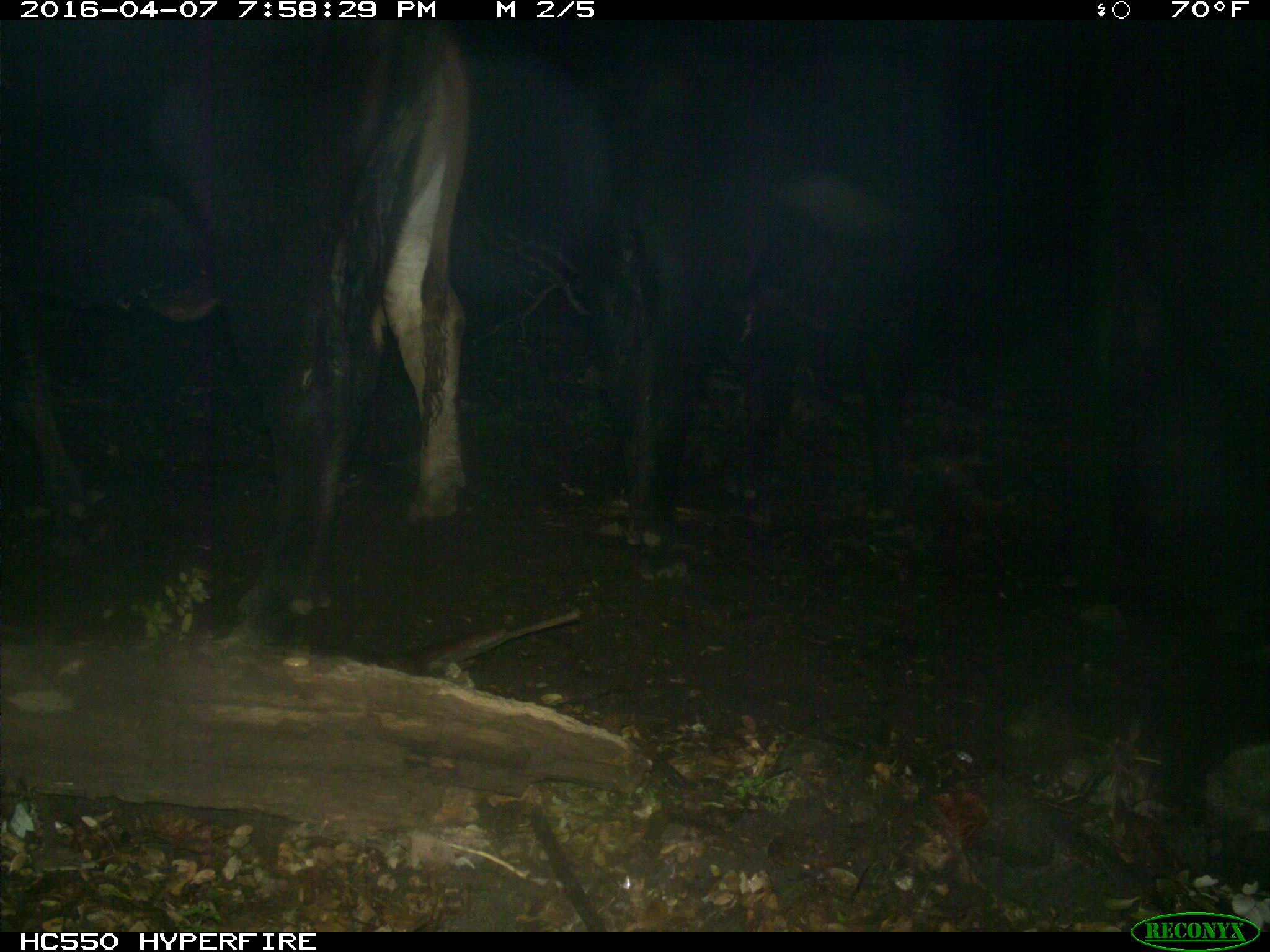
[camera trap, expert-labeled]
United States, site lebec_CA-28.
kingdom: Animalia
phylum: Chordata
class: Mammalia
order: Artiodactyla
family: Bovidae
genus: Bos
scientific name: Bos taurus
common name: domestic cow